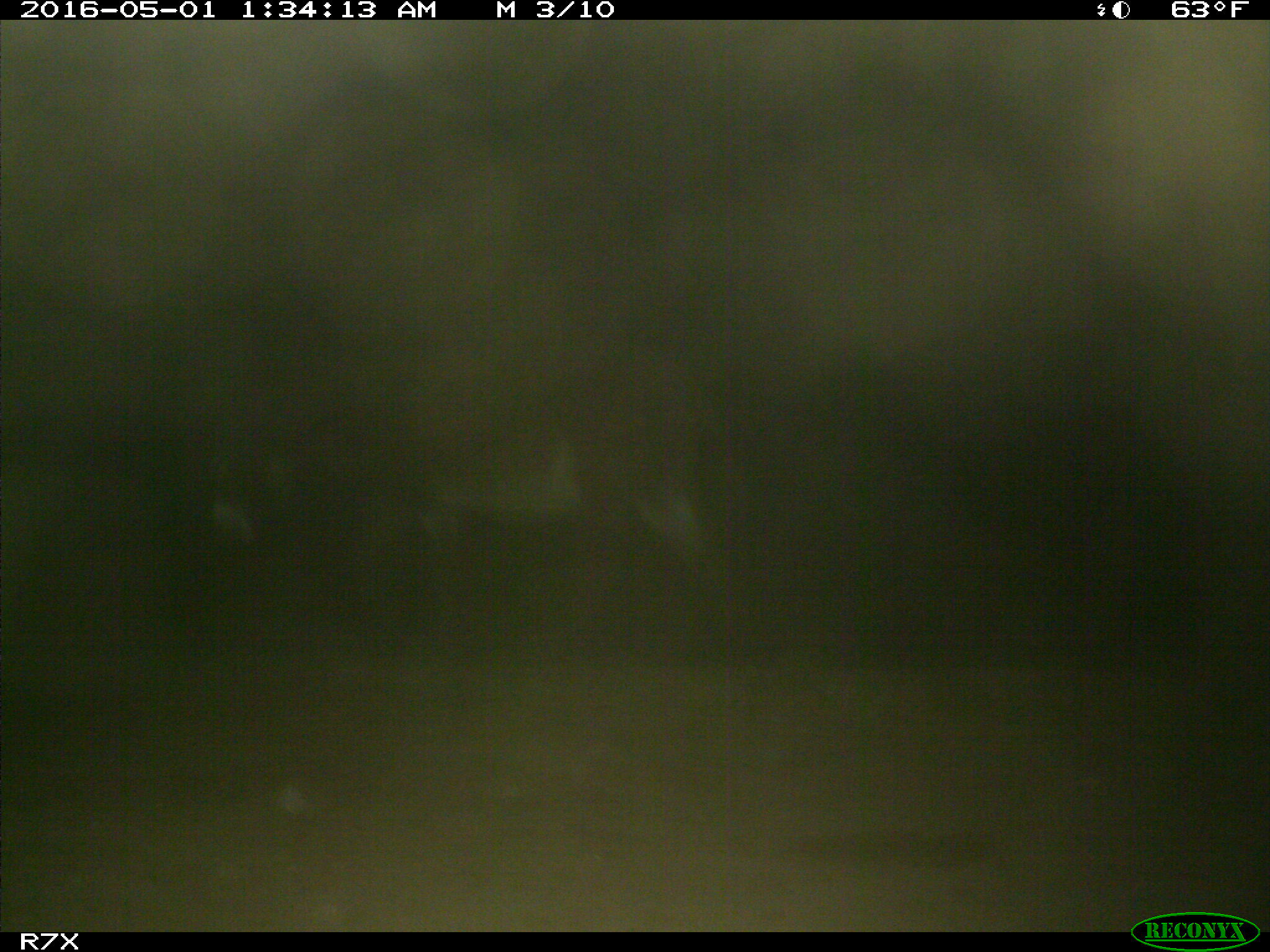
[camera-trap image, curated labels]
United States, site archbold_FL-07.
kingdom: Animalia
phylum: Chordata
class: Mammalia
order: Artiodactyla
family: Bovidae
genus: Bos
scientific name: Bos taurus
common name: domestic cow